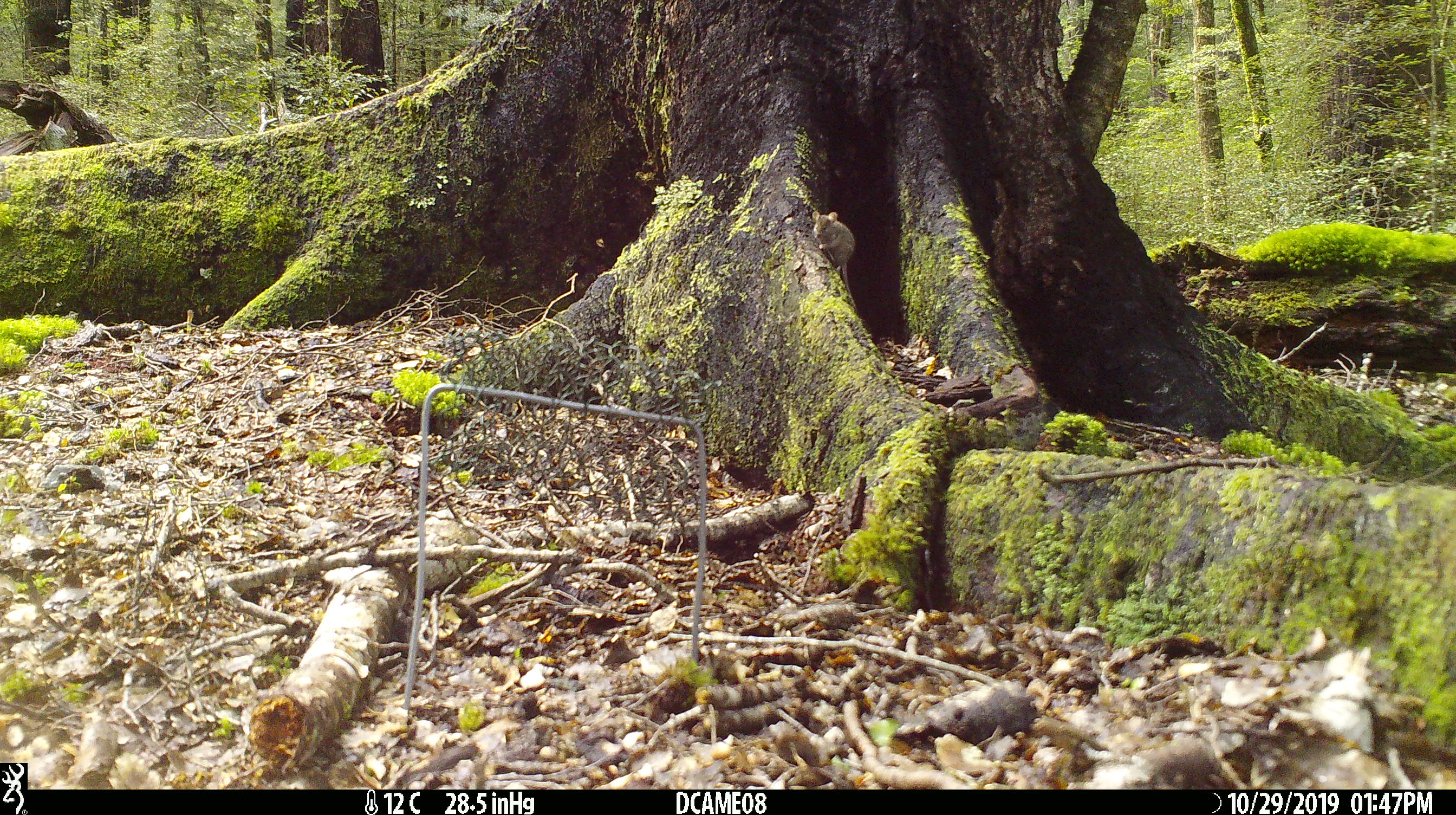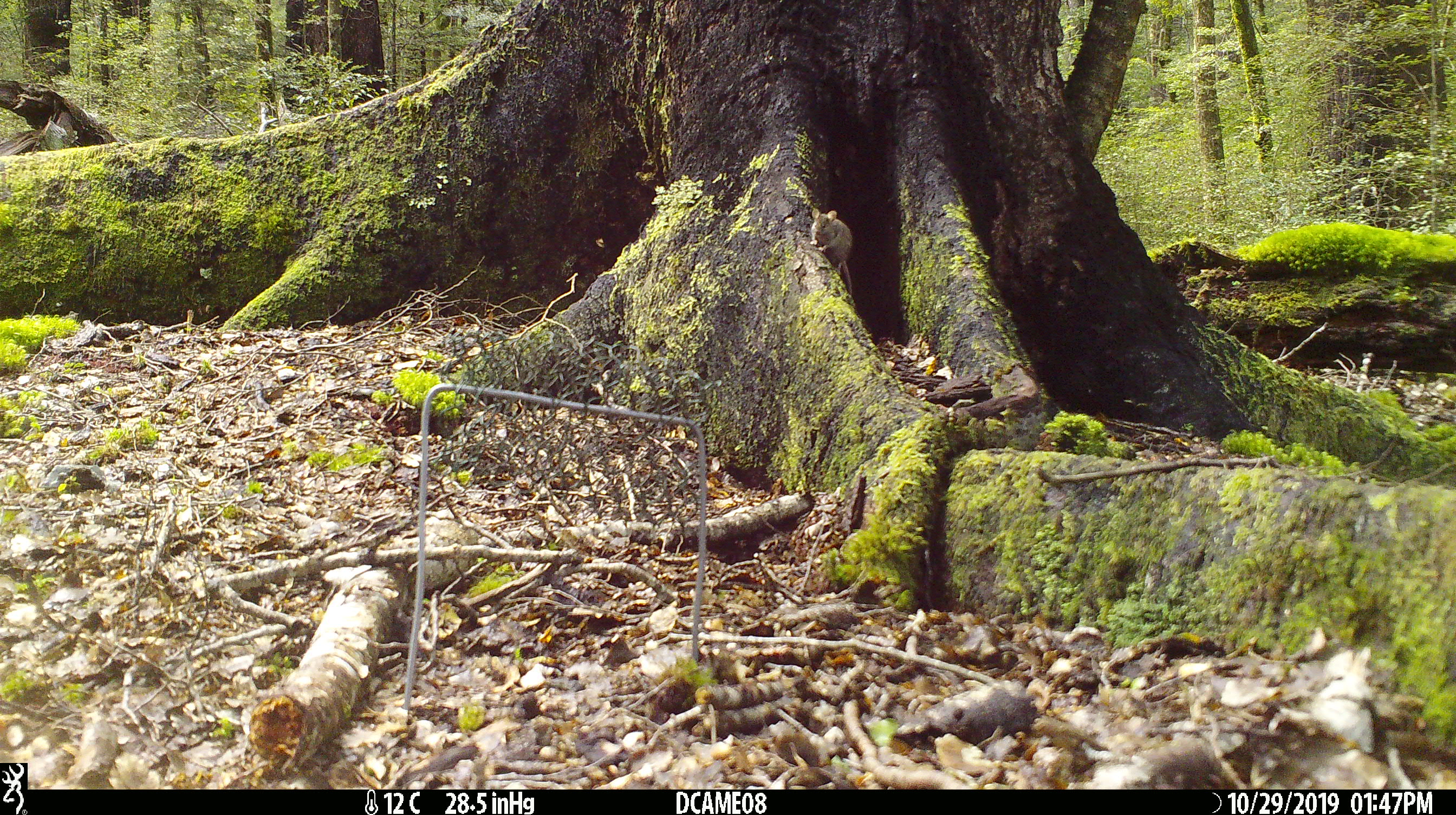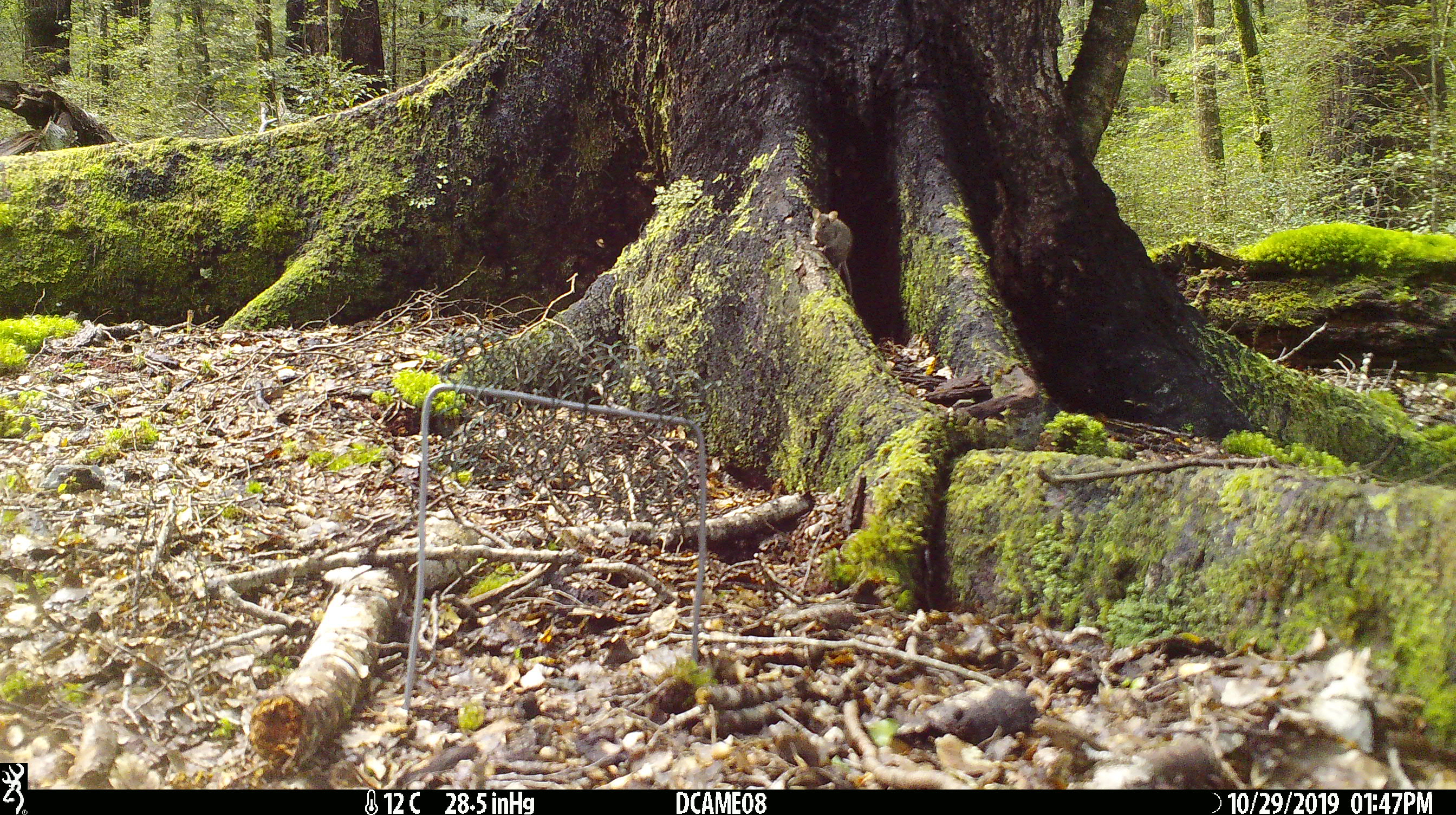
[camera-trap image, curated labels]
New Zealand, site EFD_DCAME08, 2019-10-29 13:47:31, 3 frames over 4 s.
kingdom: Animalia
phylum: Chordata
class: Mammalia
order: Rodentia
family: Muridae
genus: Mus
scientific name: Mus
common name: mouse